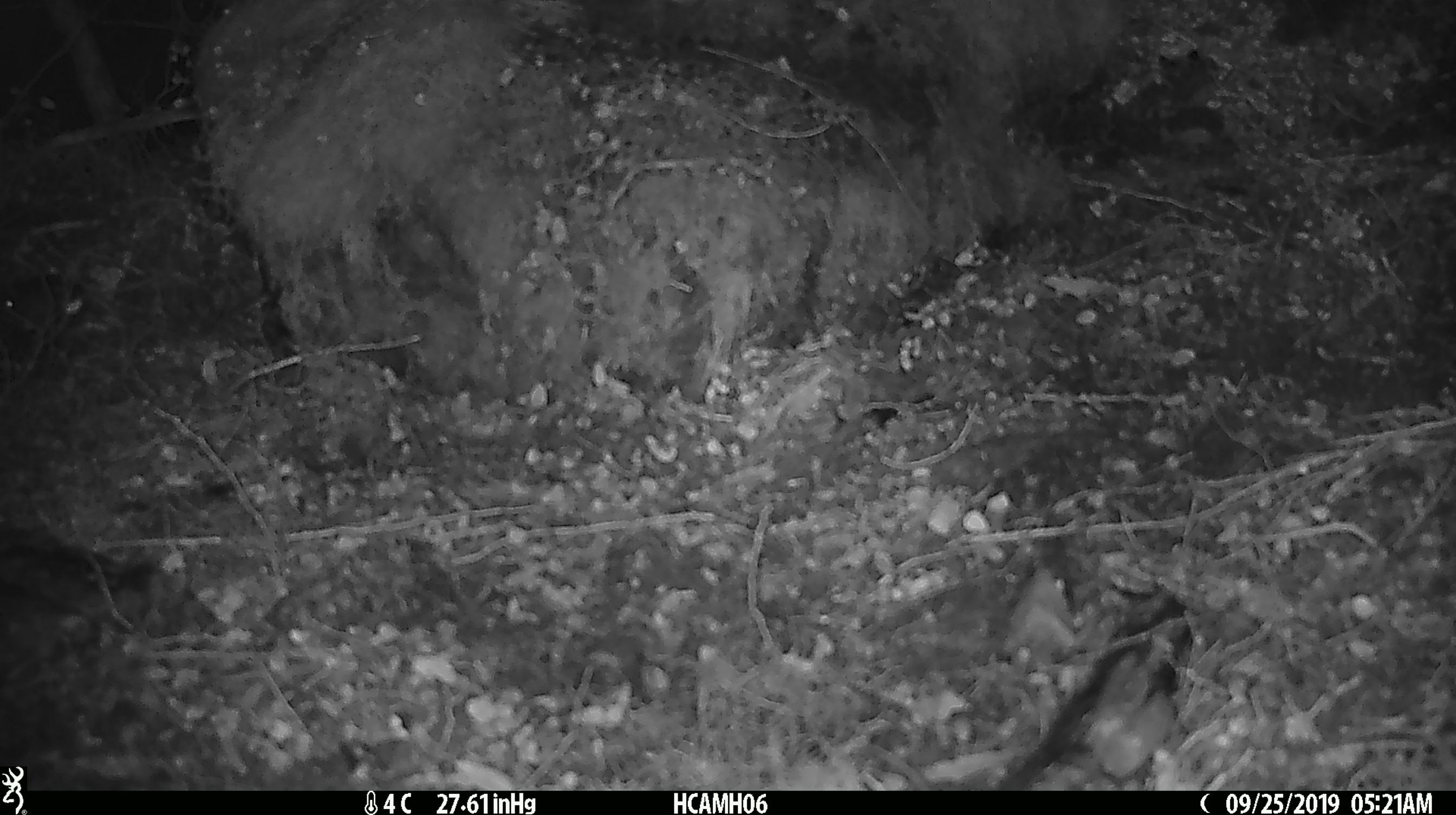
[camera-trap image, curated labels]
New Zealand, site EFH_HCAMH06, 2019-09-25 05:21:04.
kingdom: Animalia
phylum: Chordata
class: Mammalia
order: Rodentia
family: Muridae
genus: Mus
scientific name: Mus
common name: mouse